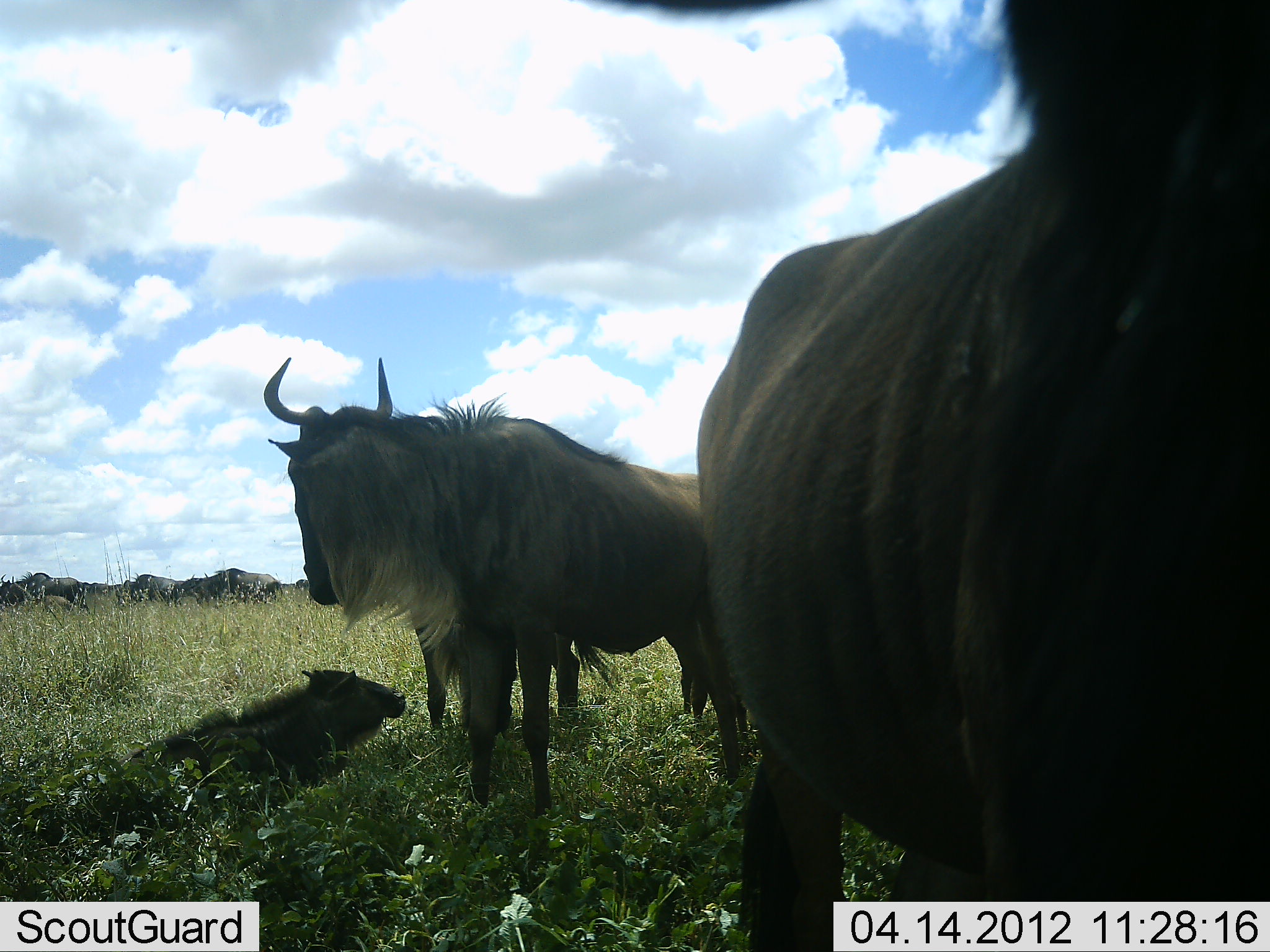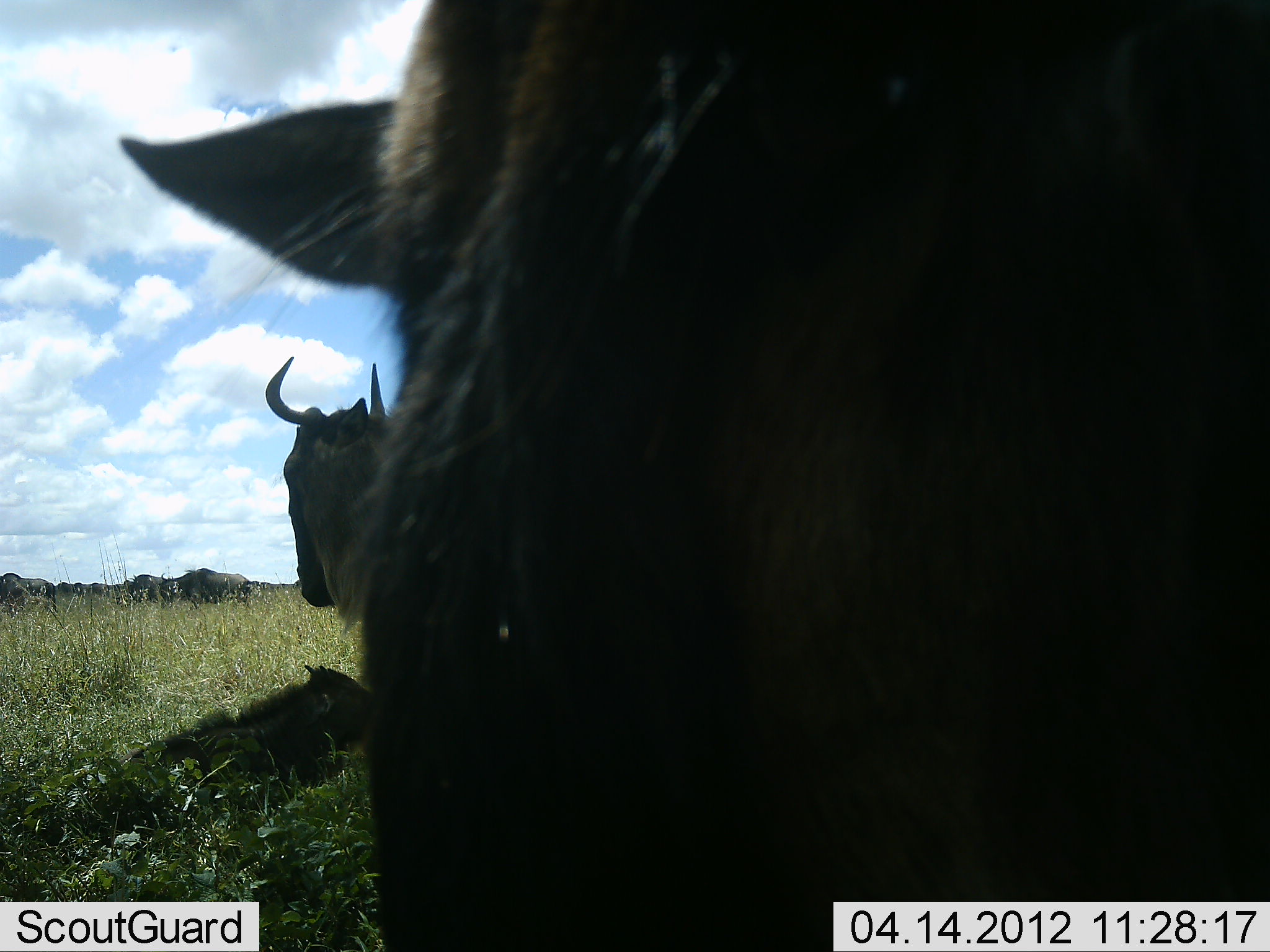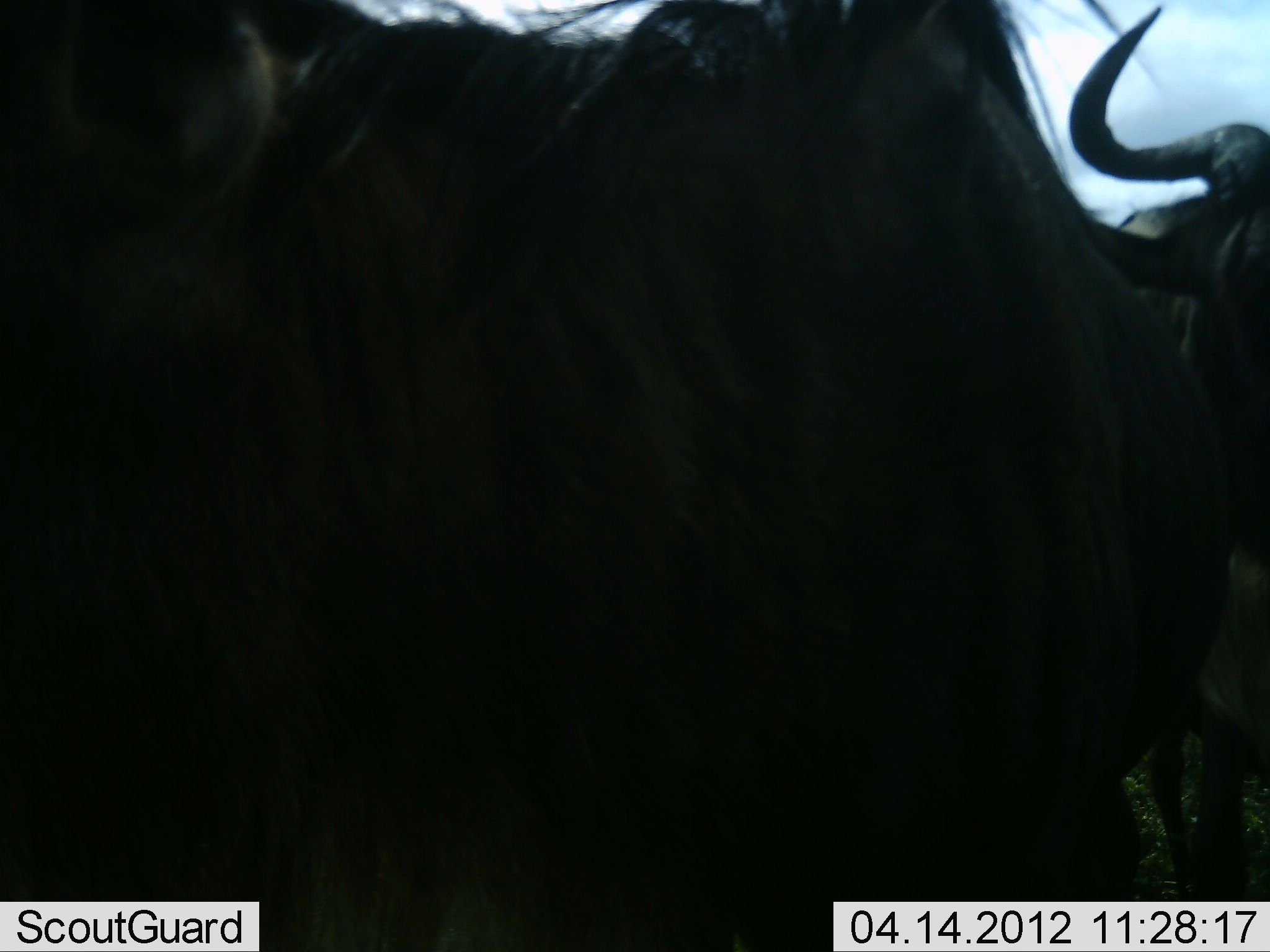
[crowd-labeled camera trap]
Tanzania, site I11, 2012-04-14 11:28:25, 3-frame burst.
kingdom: Animalia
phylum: Chordata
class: Mammalia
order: Artiodactyla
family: Bovidae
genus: Connochaetes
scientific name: Connochaetes taurinus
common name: blue wildebeest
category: wildebeest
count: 9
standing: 81%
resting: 70%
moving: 56%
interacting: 4%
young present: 78%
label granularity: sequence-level